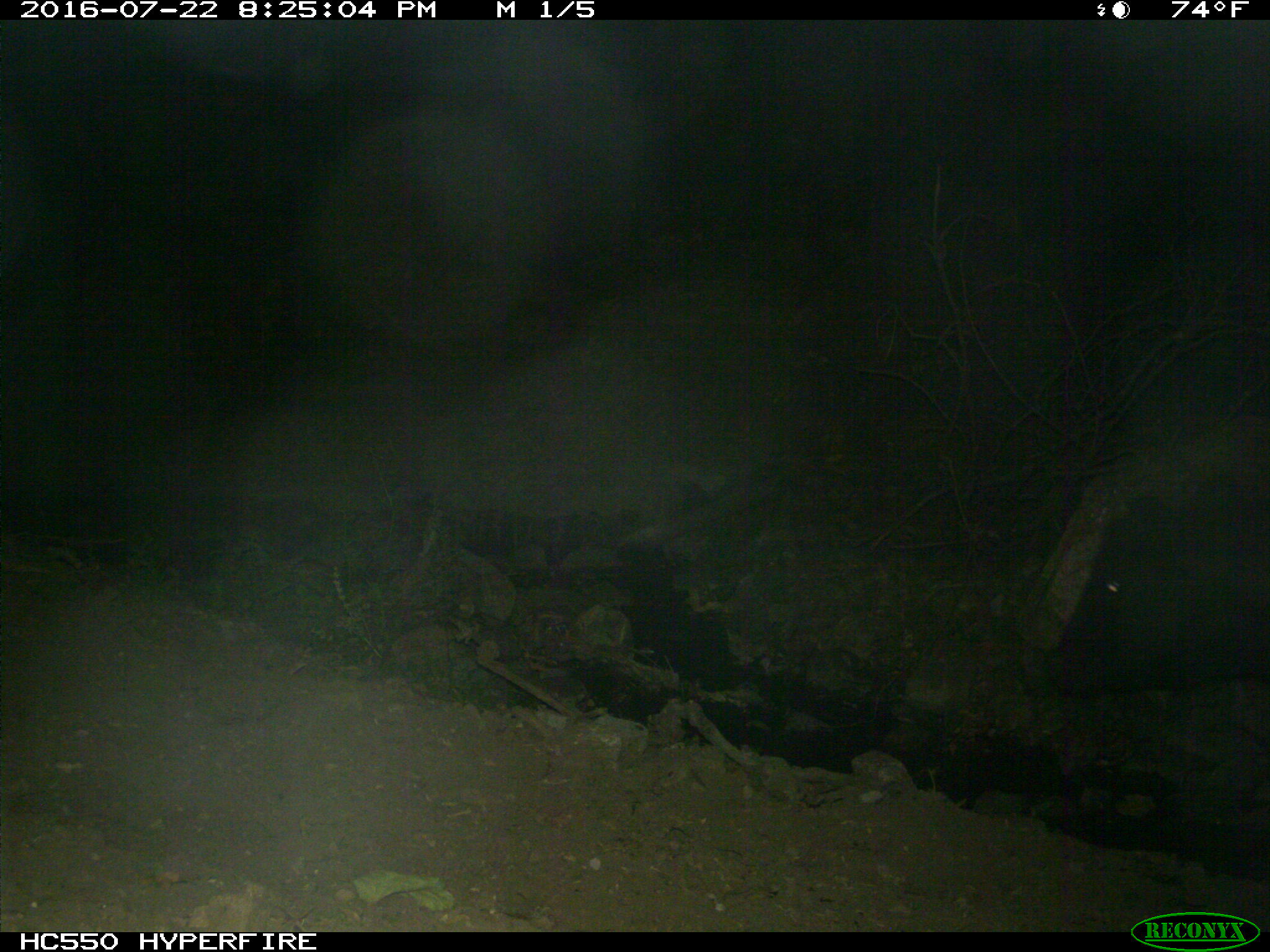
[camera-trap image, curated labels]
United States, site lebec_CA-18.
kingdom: Animalia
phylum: Chordata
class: Mammalia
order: Artiodactyla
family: Bovidae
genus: Bos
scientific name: Bos taurus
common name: domestic cow